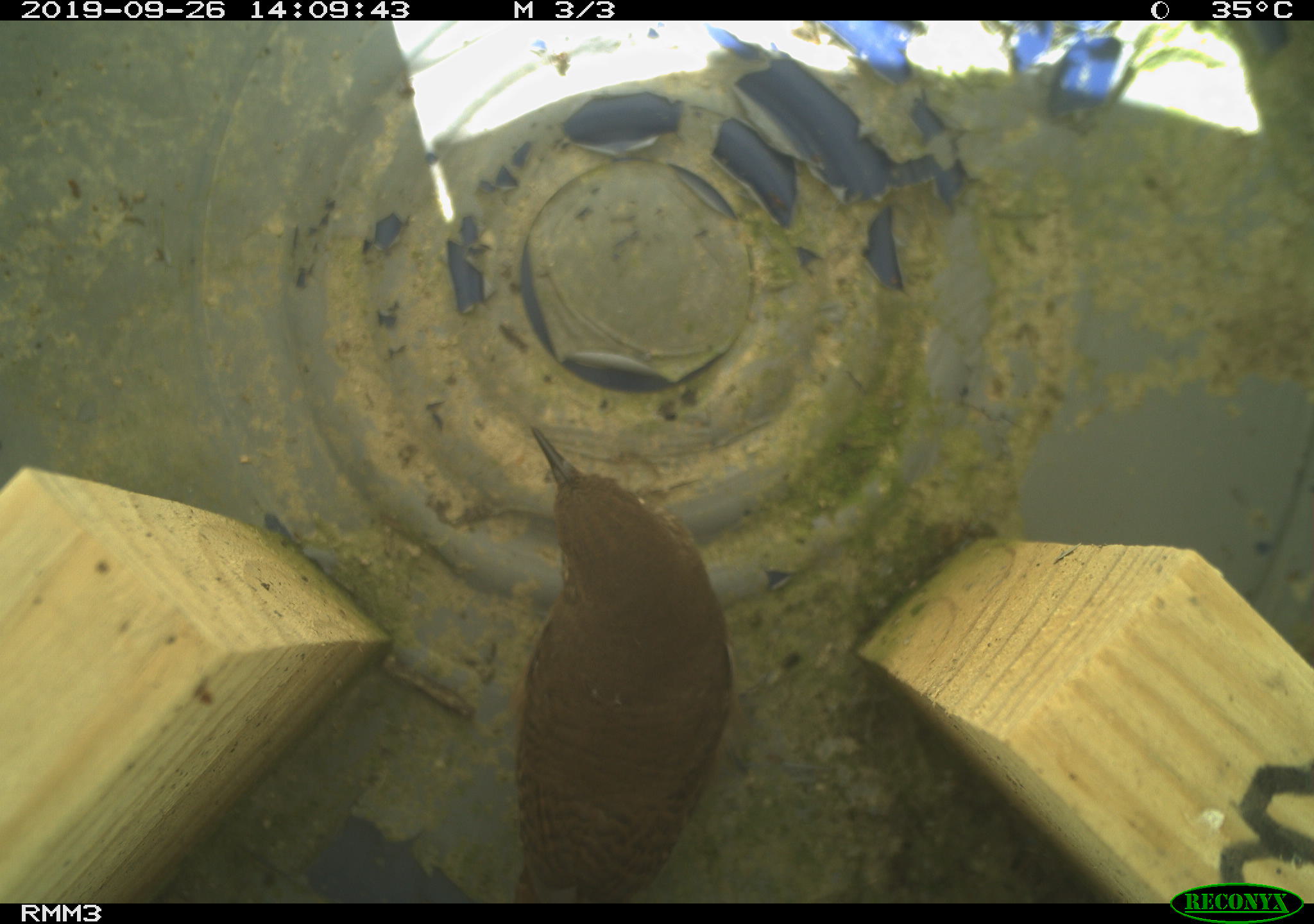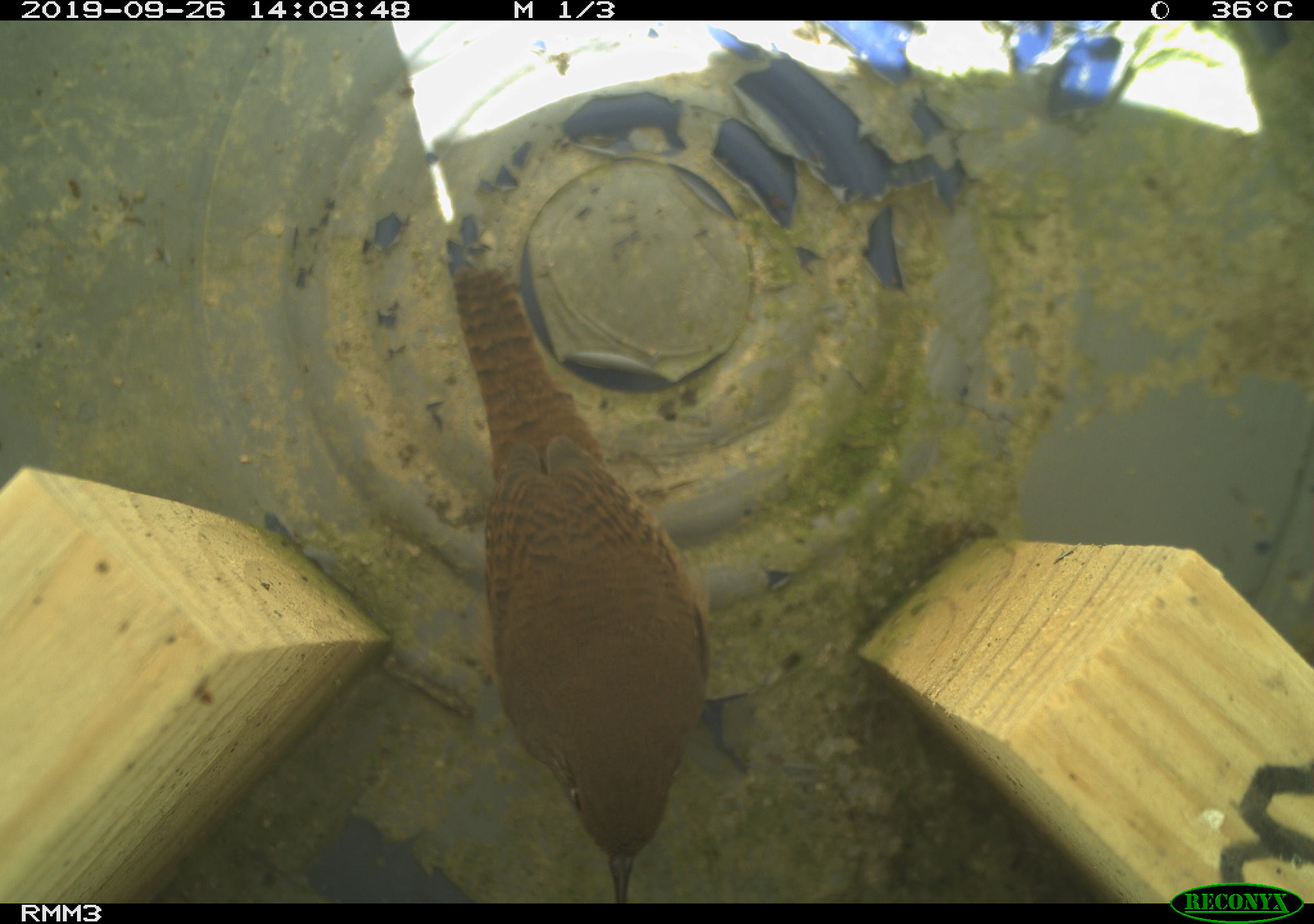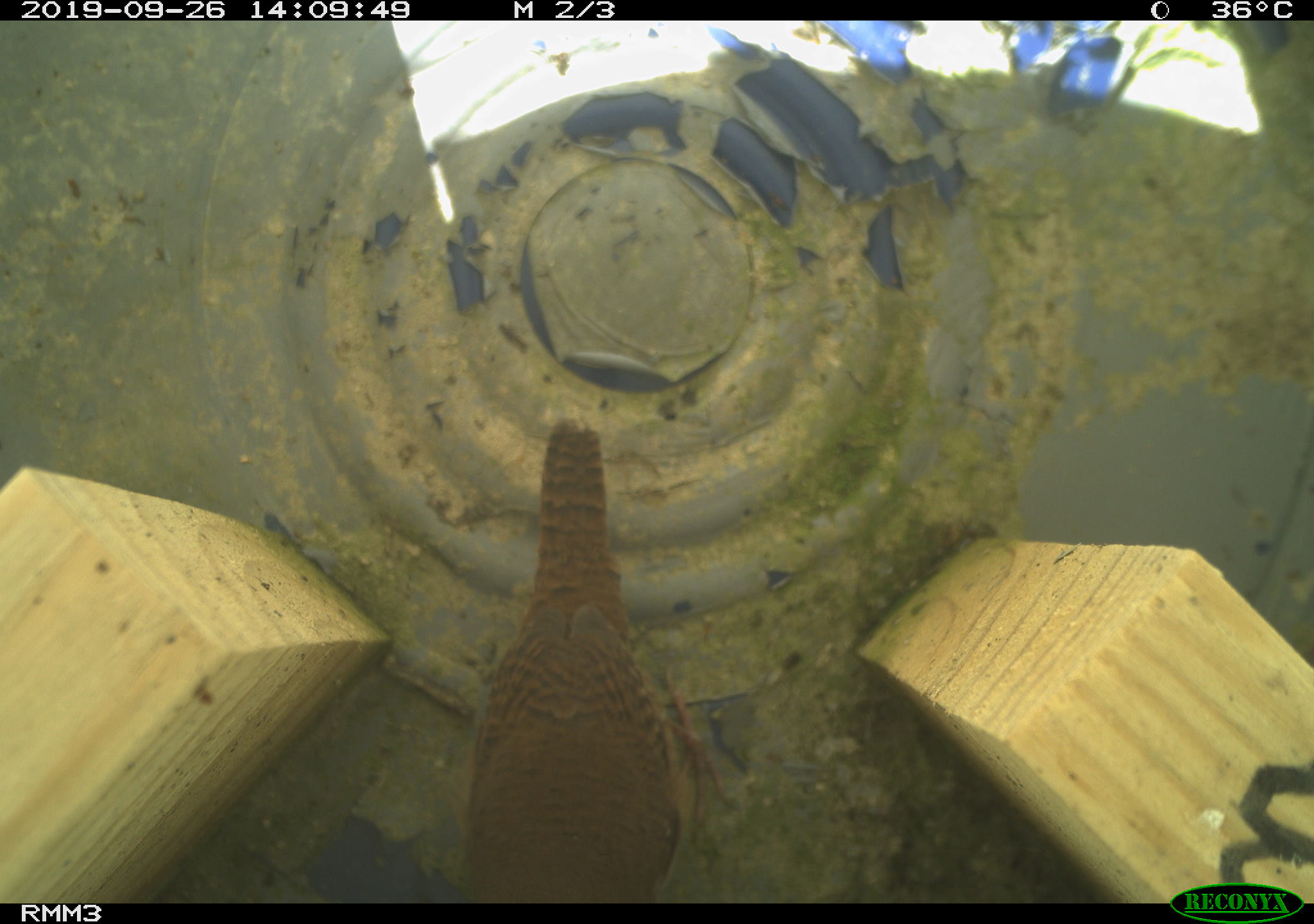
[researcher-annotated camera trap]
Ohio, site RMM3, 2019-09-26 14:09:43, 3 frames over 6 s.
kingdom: Animalia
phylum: Chordata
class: Aves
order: Passeriformes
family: Troglodytidae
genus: Troglodytes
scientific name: Troglodytes aedon aedon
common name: northern house wren